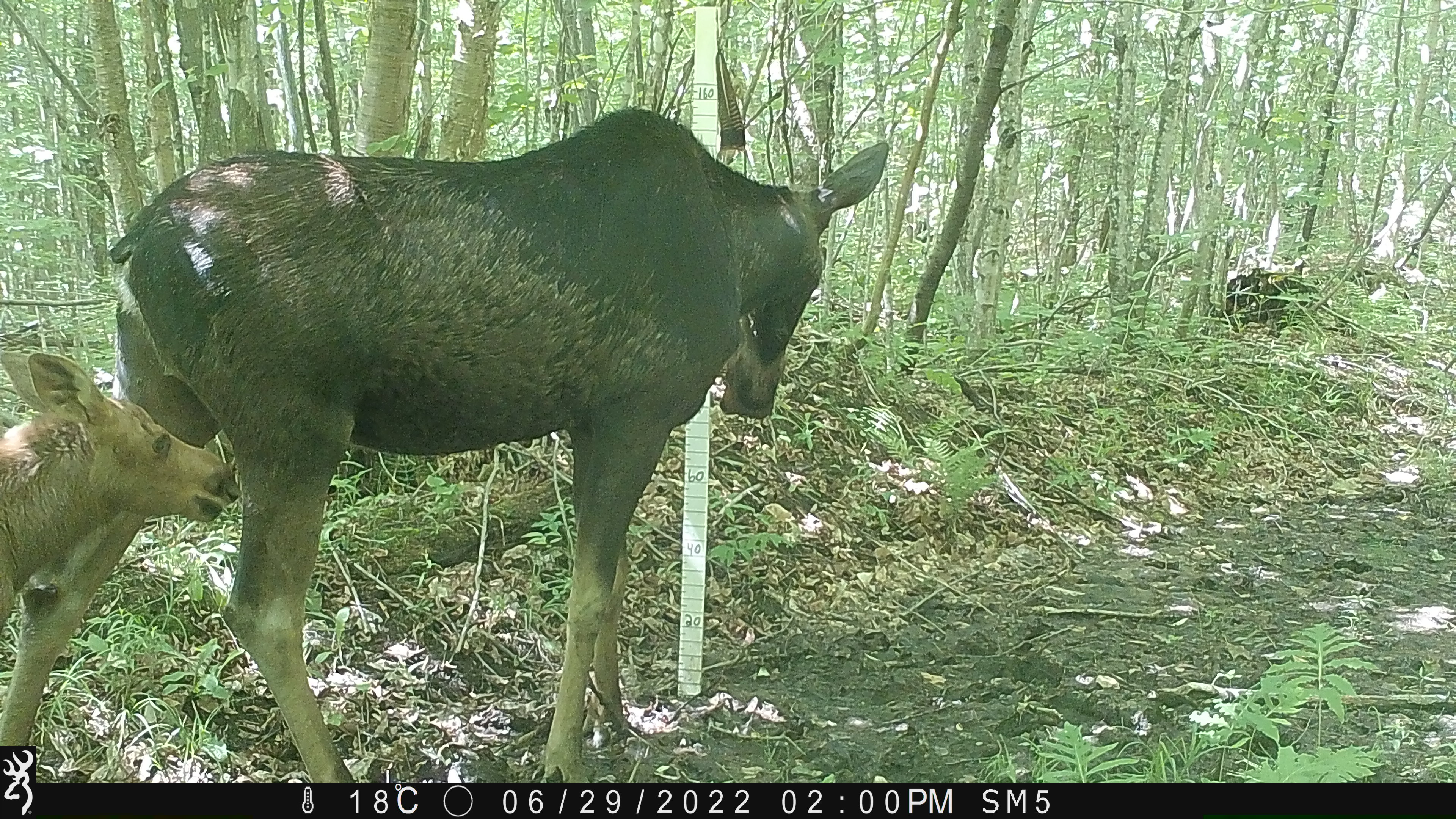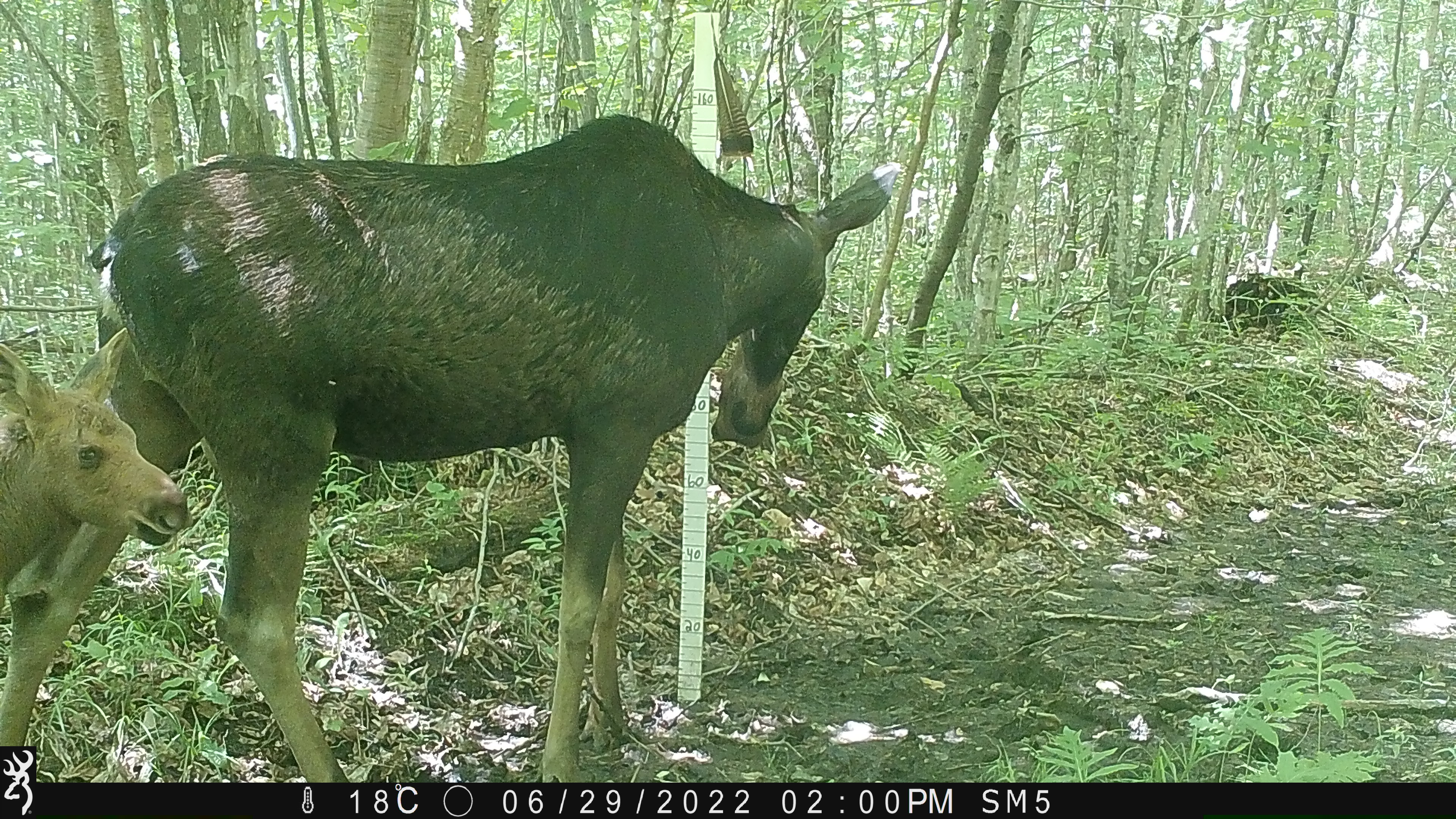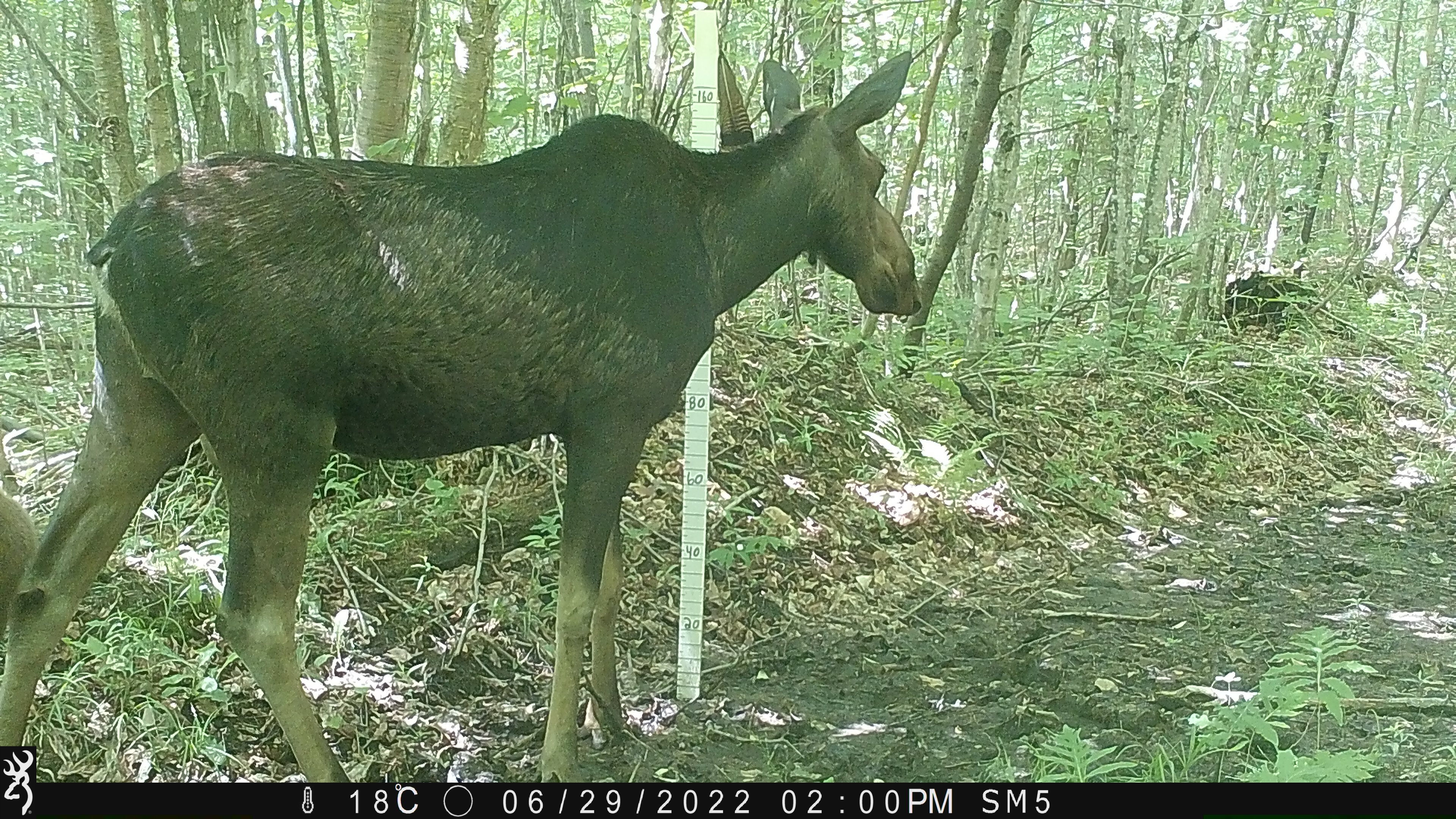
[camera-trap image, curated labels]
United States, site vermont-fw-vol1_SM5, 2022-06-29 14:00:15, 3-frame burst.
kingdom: Animalia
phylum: Chordata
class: Mammalia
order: Artiodactyla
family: Cervidae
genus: Alces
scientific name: Alces alces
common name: moose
Moose (Alces alces).